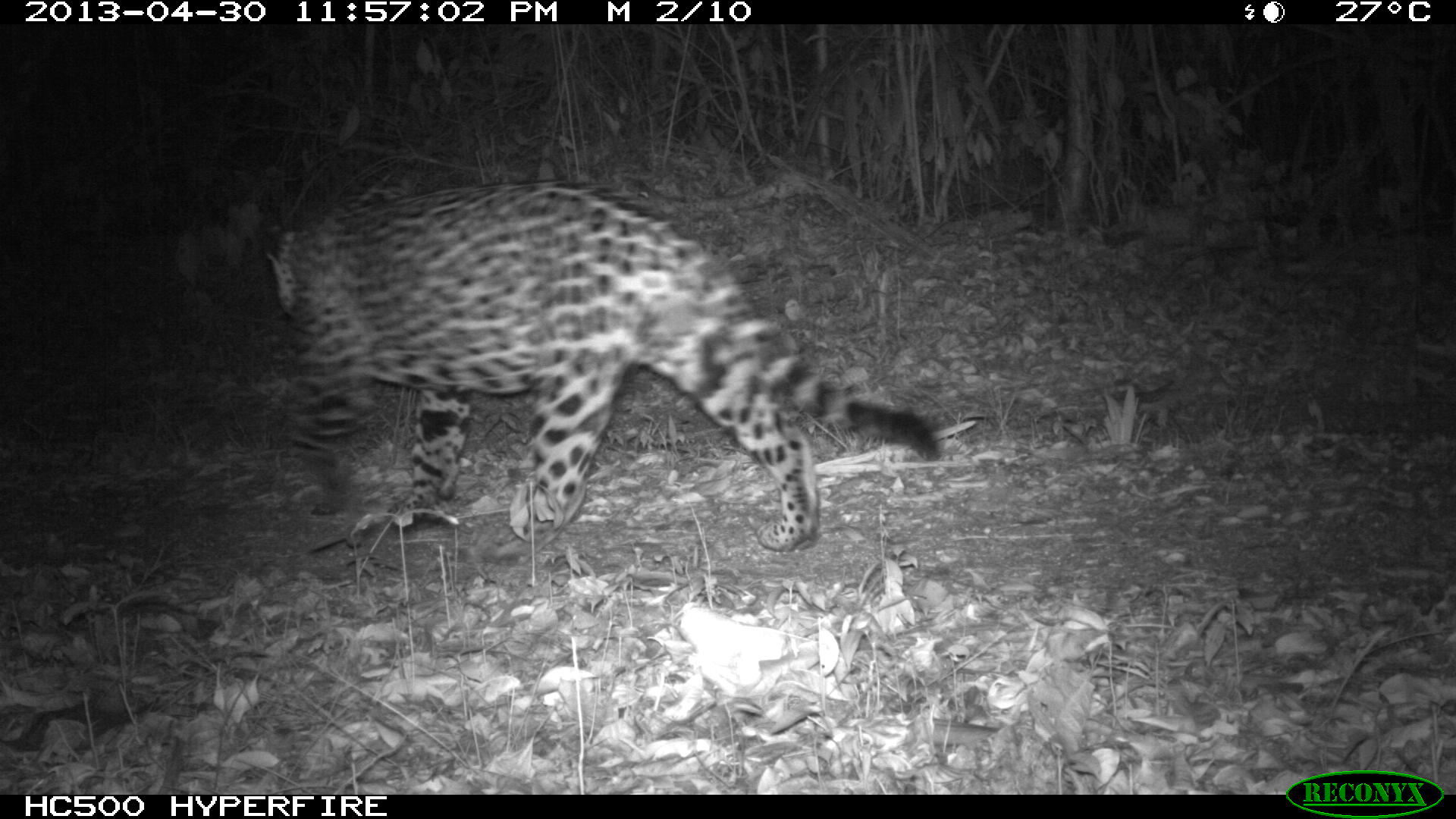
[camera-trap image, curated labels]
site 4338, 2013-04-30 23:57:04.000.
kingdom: Animalia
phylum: Chordata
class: Mammalia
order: Carnivora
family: Felidae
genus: Panthera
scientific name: Panthera onca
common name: jaguar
Panthera onca (jaguar), count 1, sex male.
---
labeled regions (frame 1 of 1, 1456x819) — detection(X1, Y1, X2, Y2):
panthera onca: detection(263, 183, 941, 550)